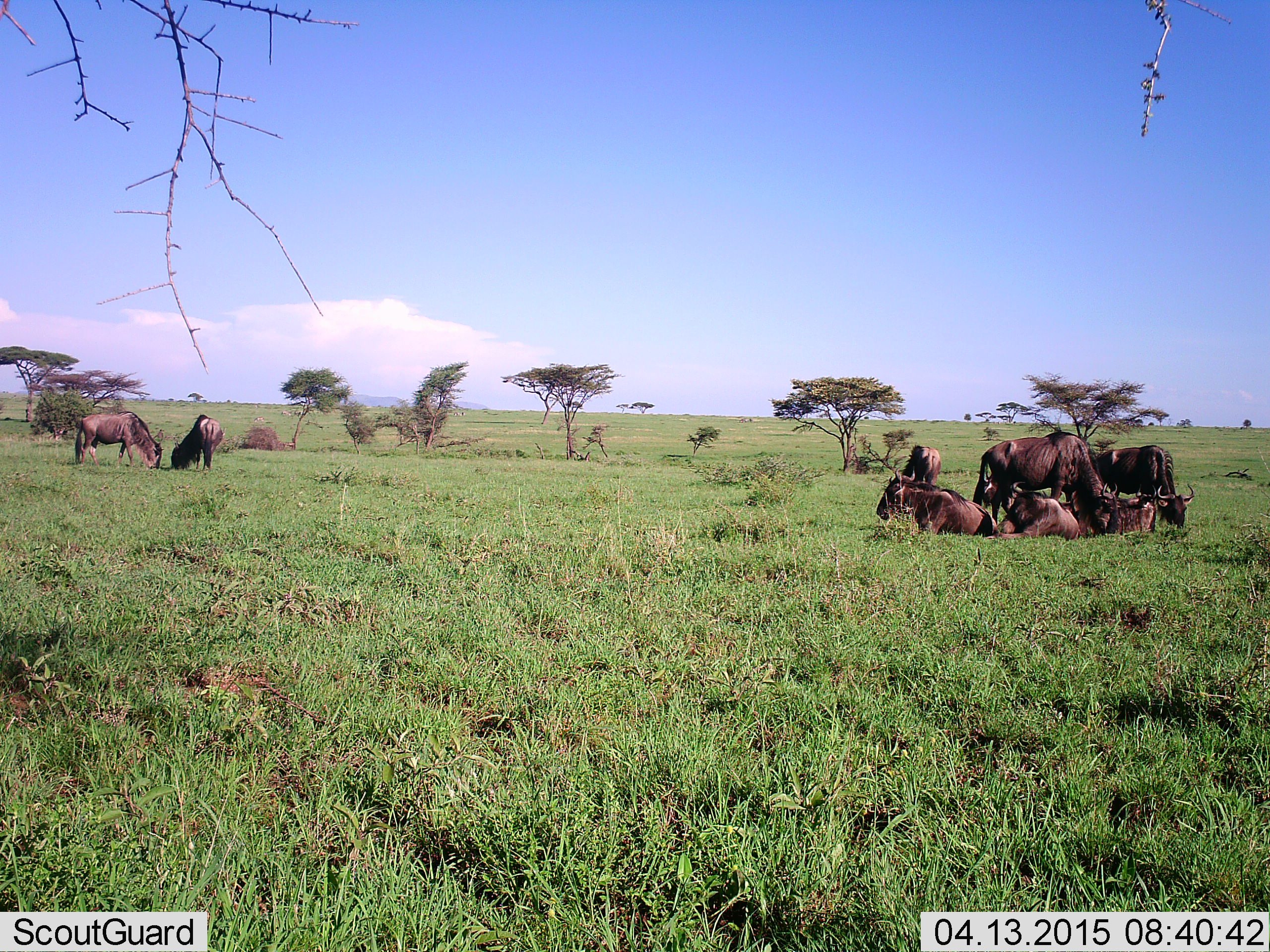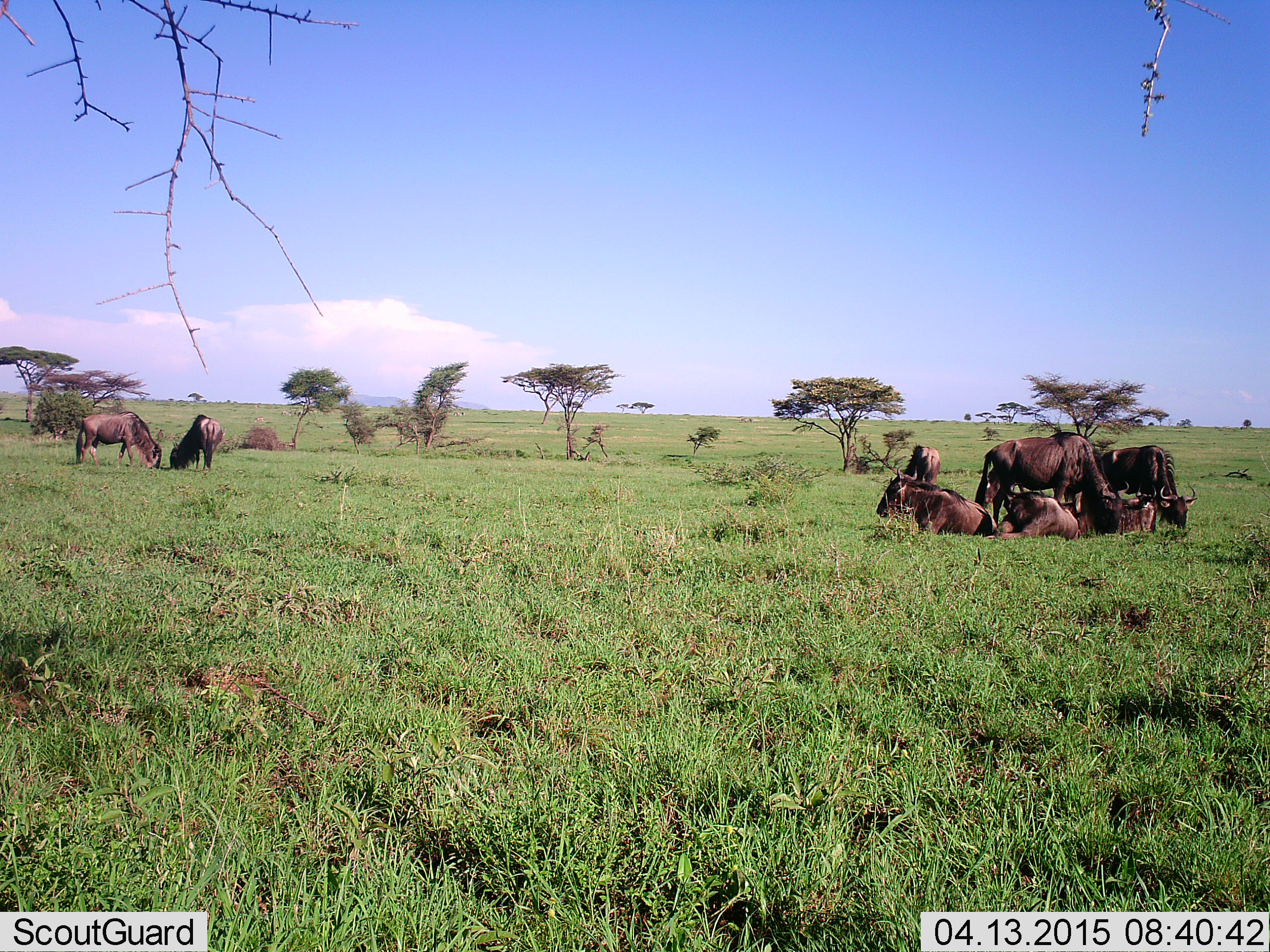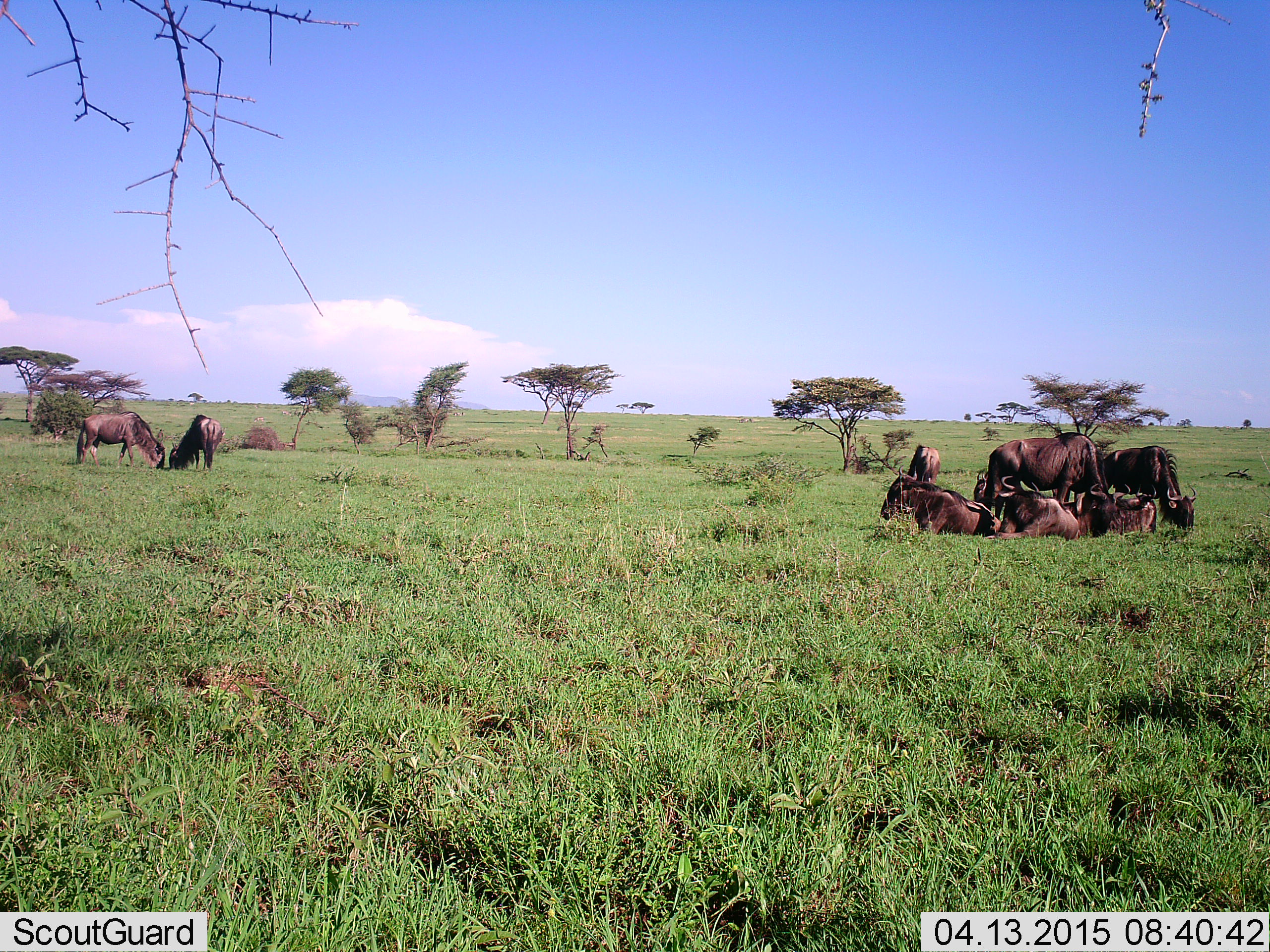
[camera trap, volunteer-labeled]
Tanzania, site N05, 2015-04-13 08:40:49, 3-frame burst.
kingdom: Animalia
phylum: Chordata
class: Mammalia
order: Artiodactyla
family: Bovidae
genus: Connochaetes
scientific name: Connochaetes taurinus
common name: blue wildebeest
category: wildebeest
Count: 8.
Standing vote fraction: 30%.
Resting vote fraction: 100%.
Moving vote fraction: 10%.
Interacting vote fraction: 0%.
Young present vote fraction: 0%.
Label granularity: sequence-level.